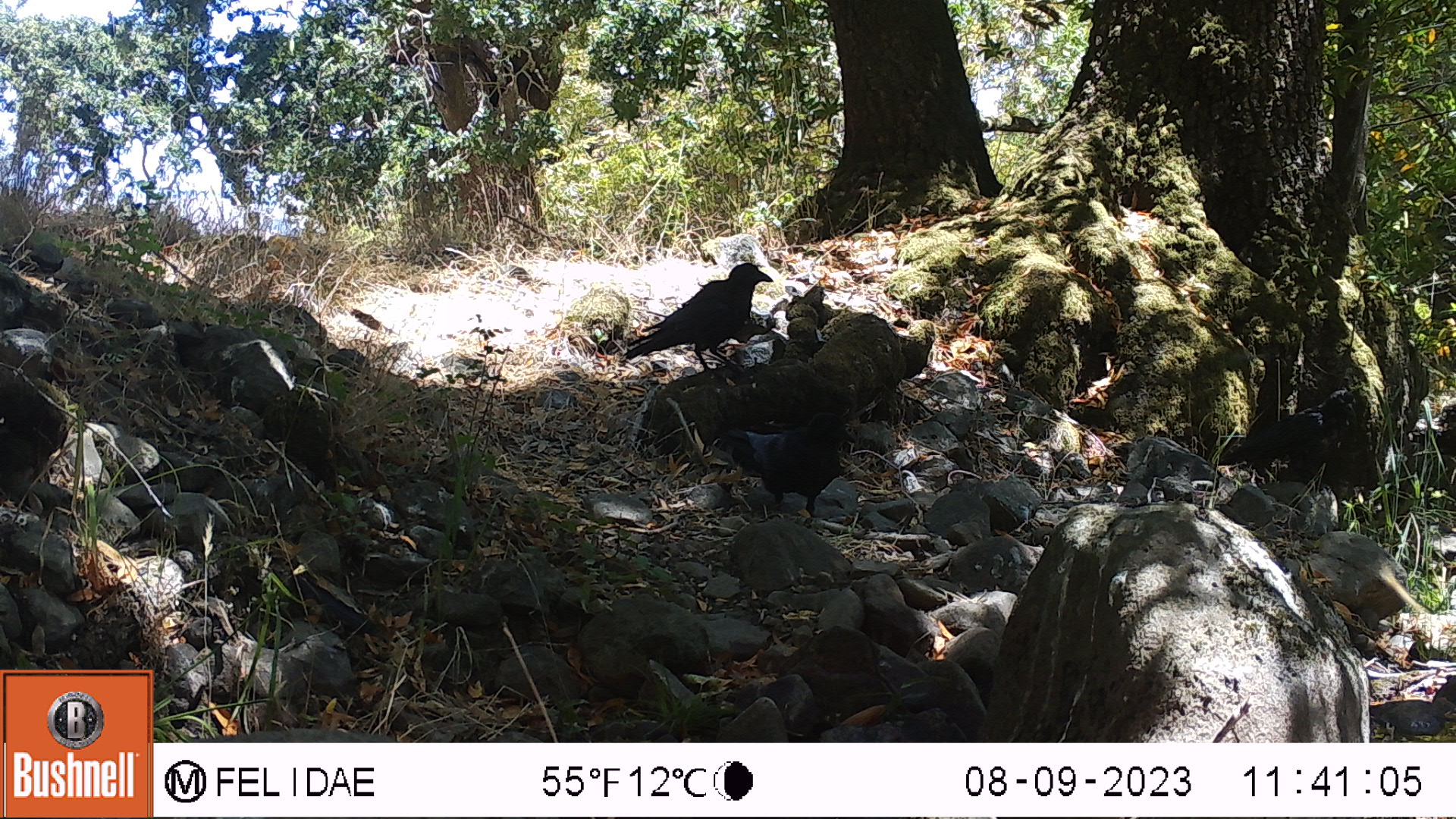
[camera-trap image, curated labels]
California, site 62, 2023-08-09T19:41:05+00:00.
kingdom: Animalia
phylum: Chordata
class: Aves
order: Passeriformes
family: Corvidae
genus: Corvus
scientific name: Corvus brachyrhynchos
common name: american crow